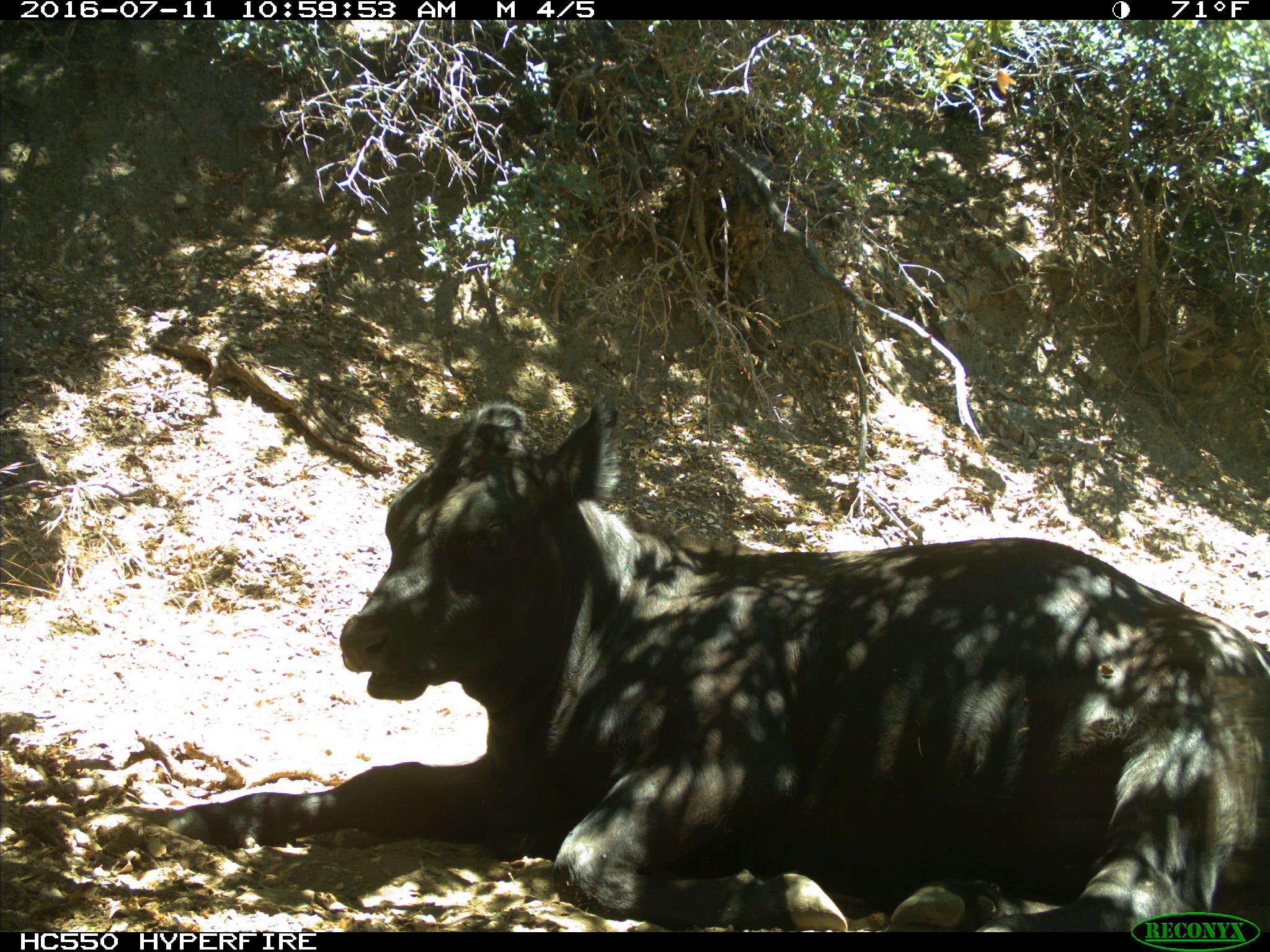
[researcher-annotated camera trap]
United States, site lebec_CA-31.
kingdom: Animalia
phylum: Chordata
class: Mammalia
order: Artiodactyla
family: Bovidae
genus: Bos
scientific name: Bos taurus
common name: domestic cow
Bos taurus (domestic cow).